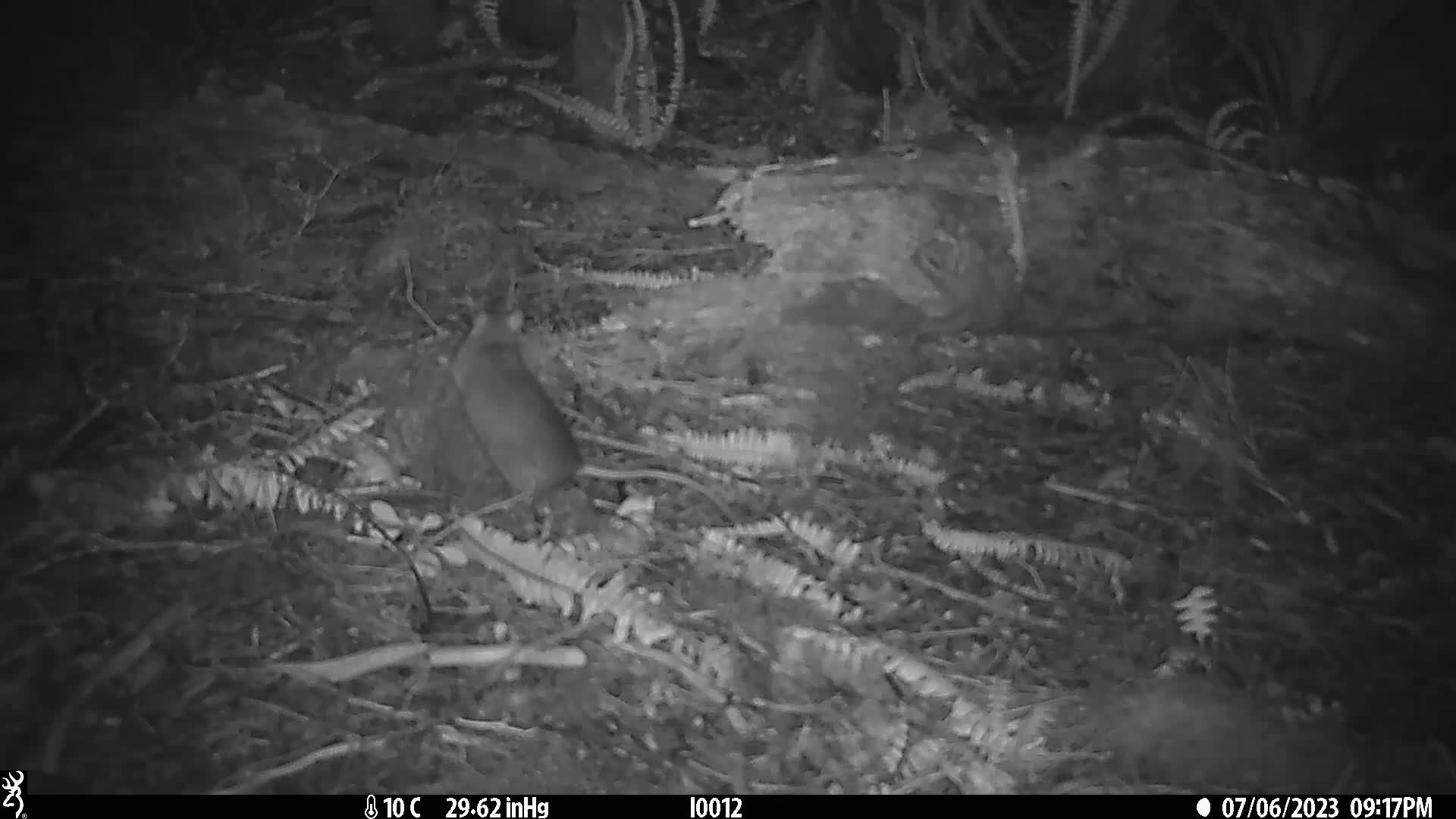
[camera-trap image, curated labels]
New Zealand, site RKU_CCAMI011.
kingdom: Animalia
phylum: Chordata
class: Mammalia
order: Rodentia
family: Muridae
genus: Rattus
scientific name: Rattus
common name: rat